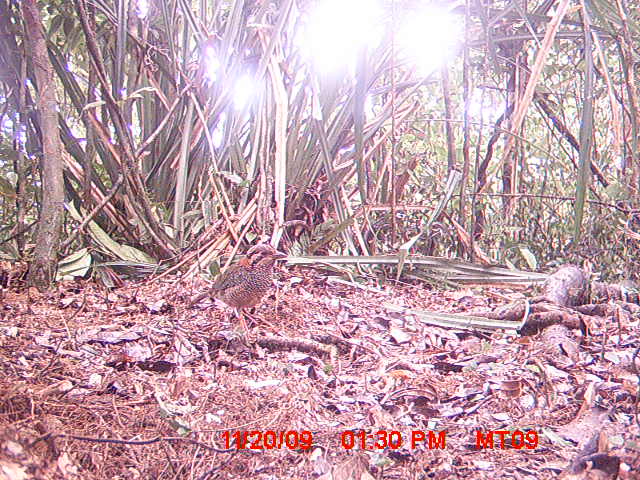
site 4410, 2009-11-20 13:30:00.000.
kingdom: Animalia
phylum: Chordata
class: Aves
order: Coraciiformes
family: Brachypteraciidae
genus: Brachypteracias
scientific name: Brachypteracias squamiger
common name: scaly ground roller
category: geobiastes squamiger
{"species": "geobiastes squamiger (scaly ground roller) (Brachypteracias squamiger)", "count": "1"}